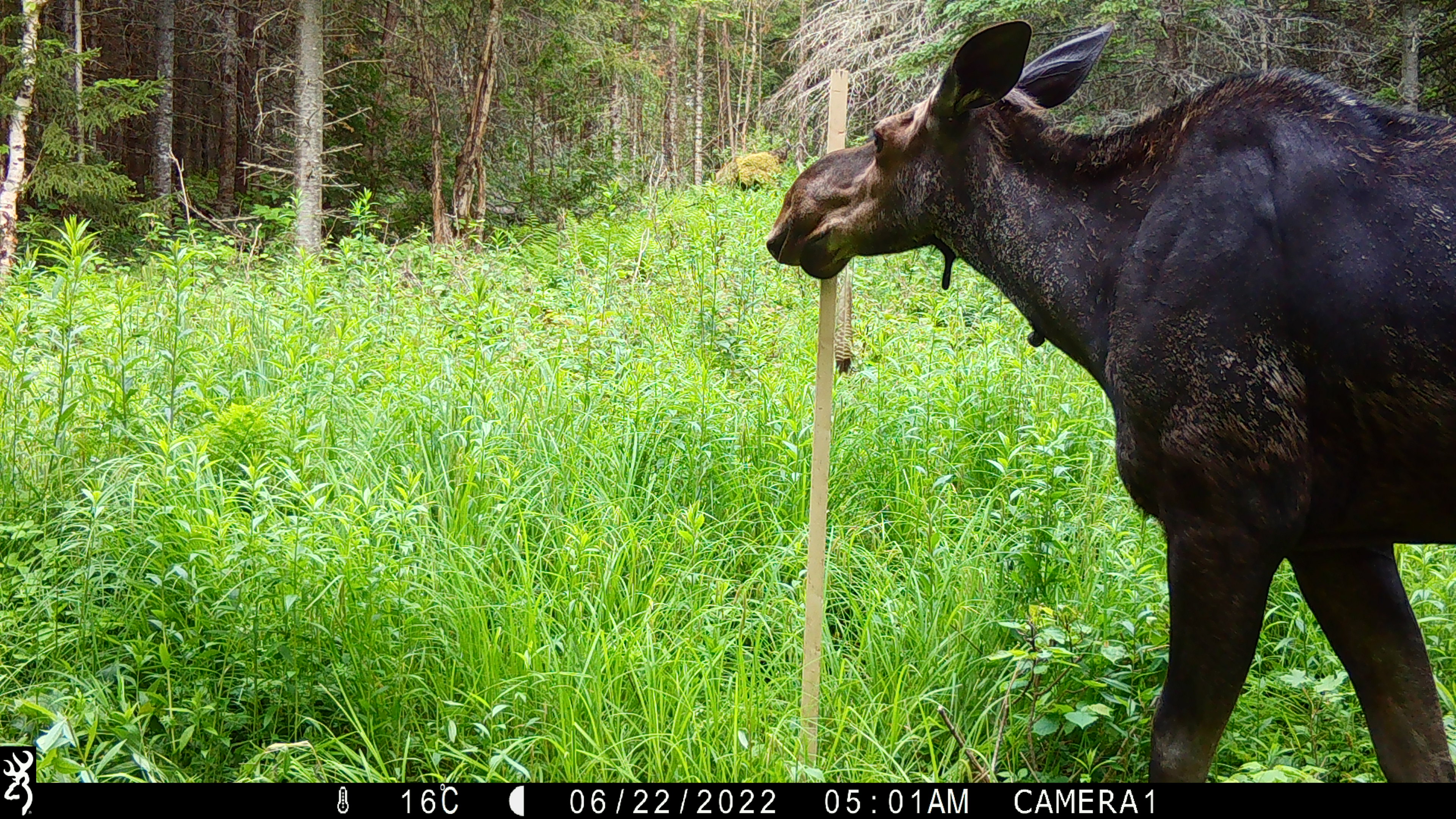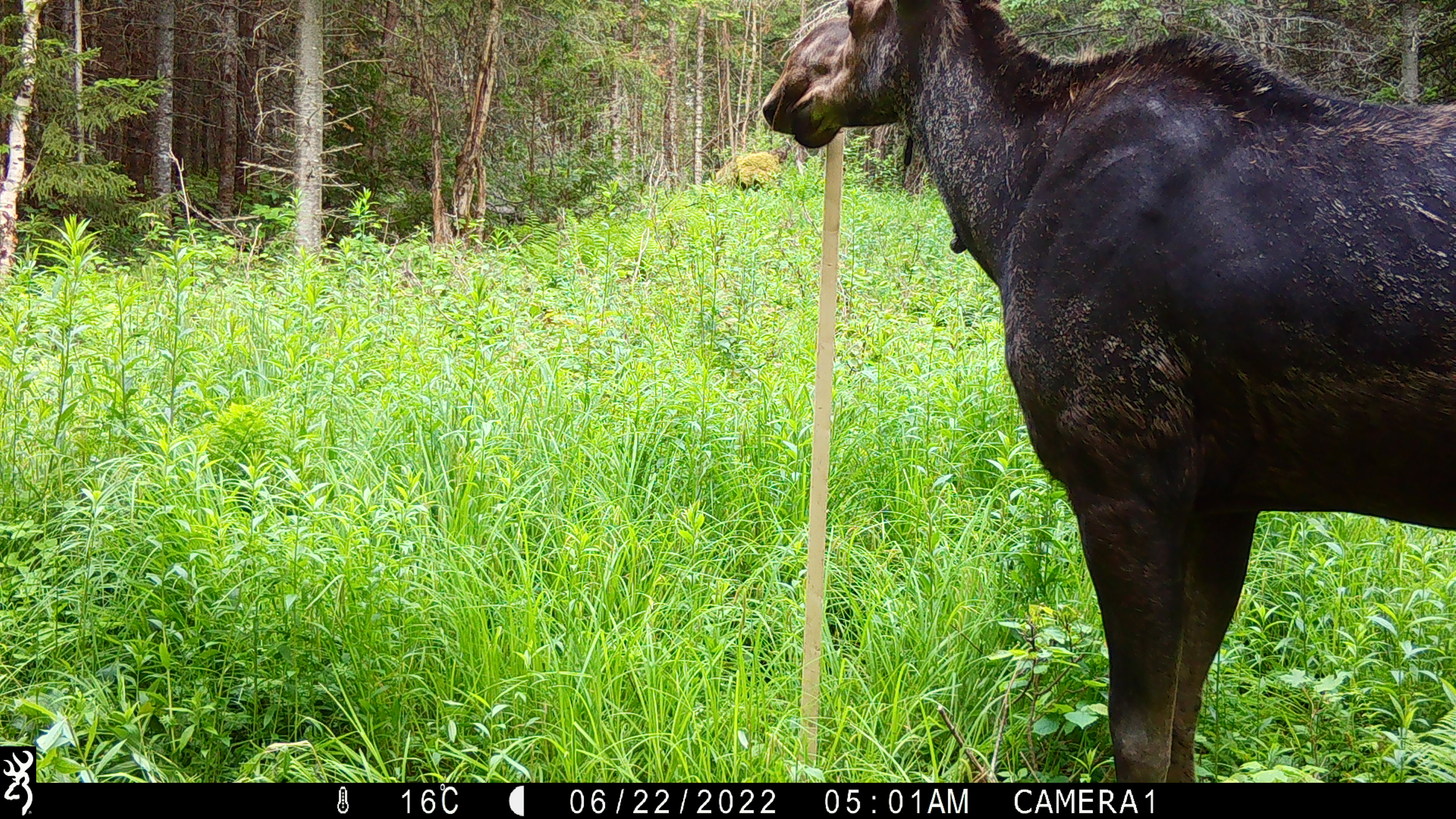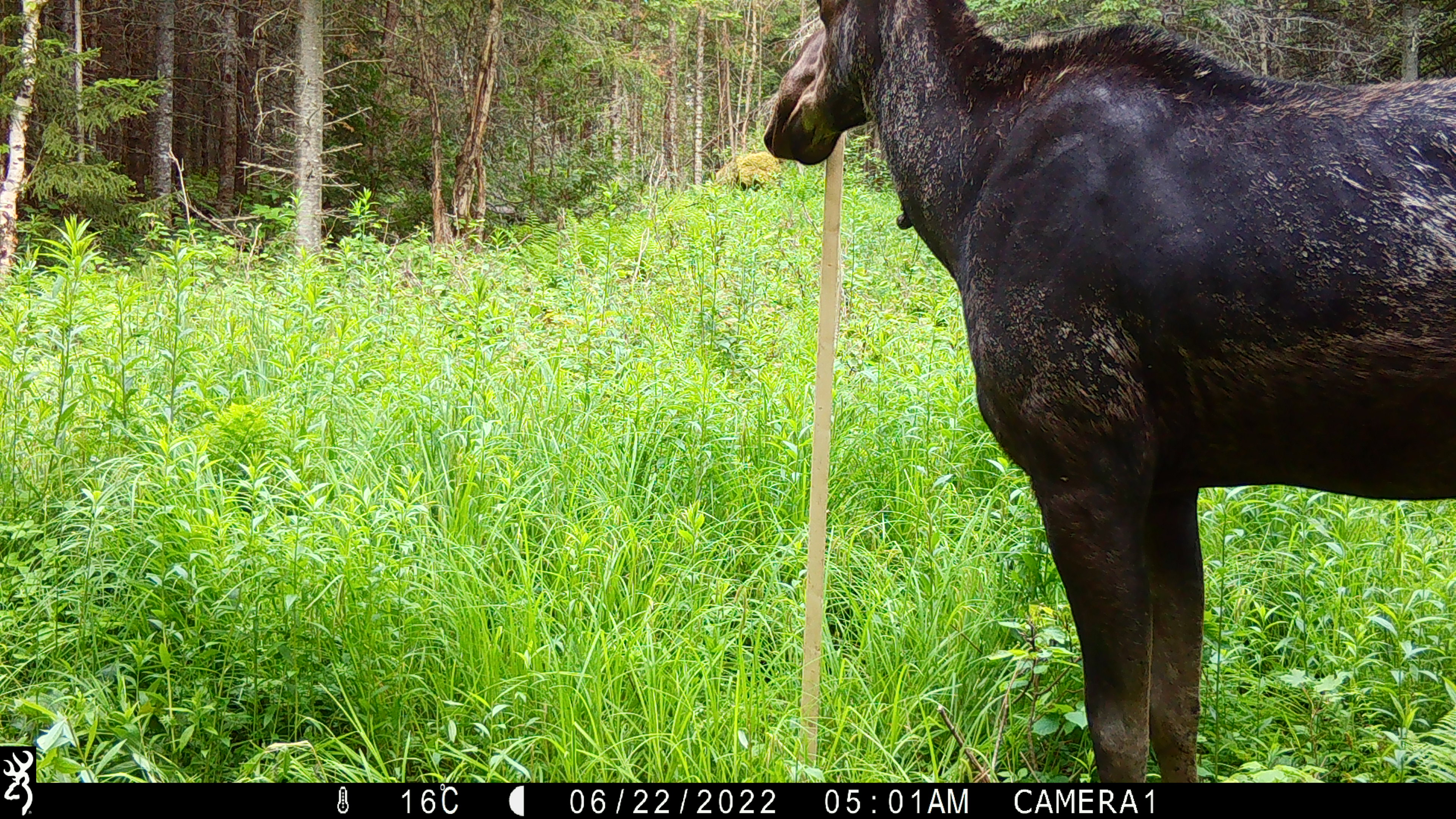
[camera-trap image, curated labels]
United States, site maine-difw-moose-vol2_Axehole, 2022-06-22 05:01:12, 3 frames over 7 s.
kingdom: Animalia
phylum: Chordata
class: Mammalia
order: Artiodactyla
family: Cervidae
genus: Alces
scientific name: Alces alces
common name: moose